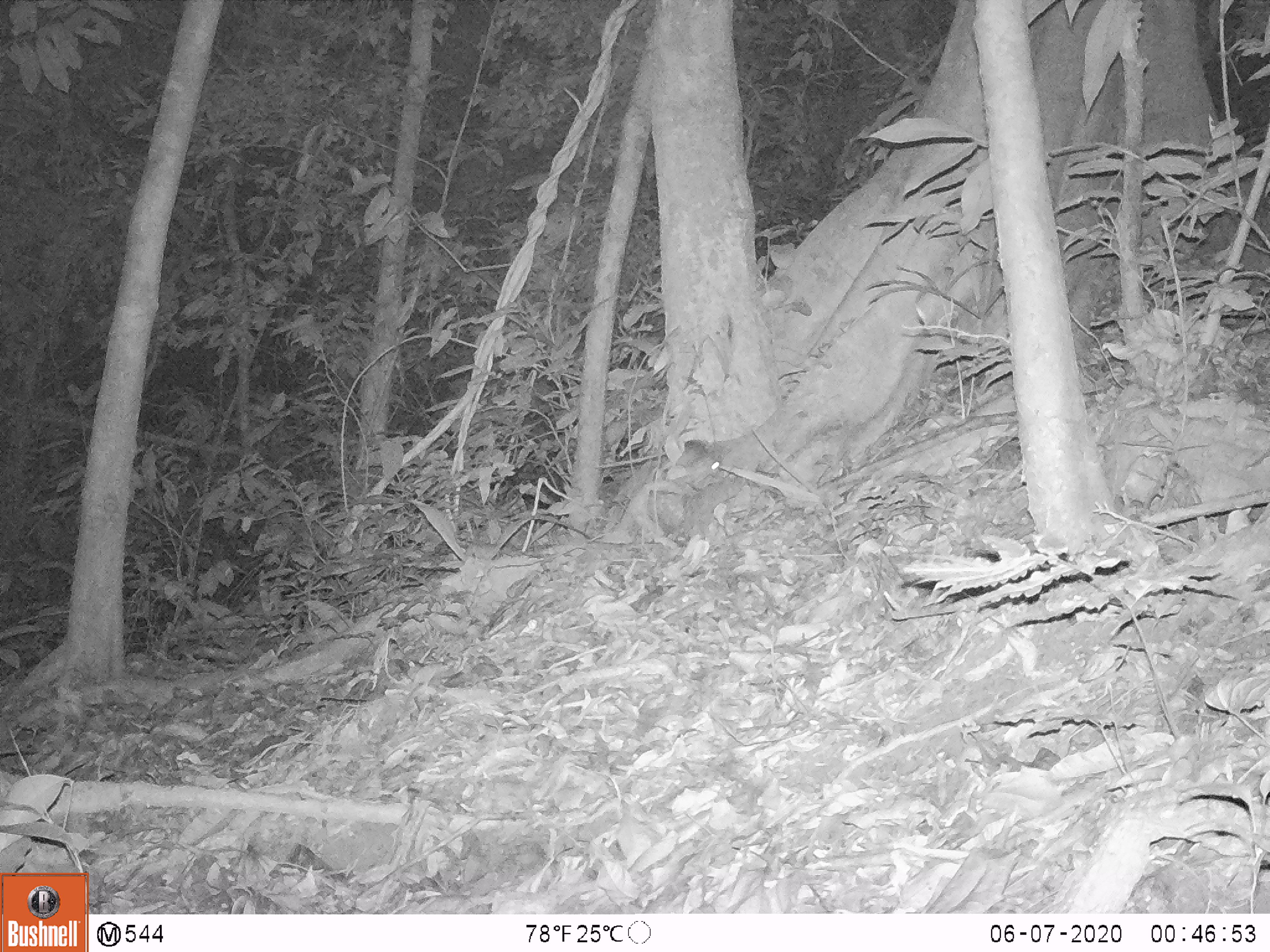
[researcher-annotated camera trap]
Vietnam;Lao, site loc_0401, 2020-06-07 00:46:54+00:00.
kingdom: Animalia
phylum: Chordata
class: Mammalia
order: Rodentia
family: Muridae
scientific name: Muridae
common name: old-world mice and rats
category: unidentified murid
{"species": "unidentified murid (old-world mice and rats) (Muridae)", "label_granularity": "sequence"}